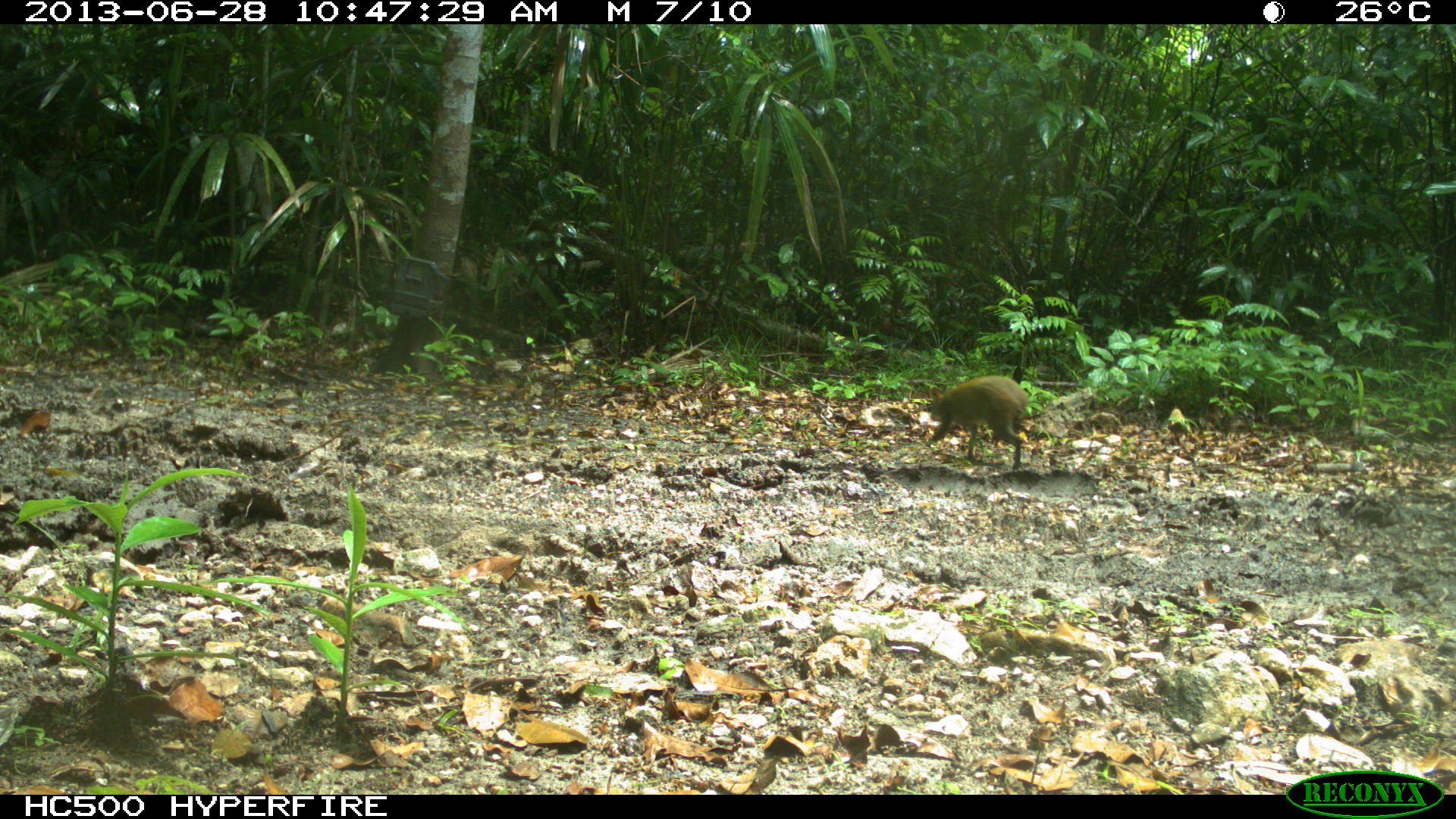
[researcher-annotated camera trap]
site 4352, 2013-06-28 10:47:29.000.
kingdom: Animalia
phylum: Chordata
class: Mammalia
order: Rodentia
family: Dasyproctidae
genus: Dasyprocta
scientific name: Dasyprocta punctata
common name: central american agouti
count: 1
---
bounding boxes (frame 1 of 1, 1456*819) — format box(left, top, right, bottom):
dasyprocta punctata: box(927, 374, 1030, 471)